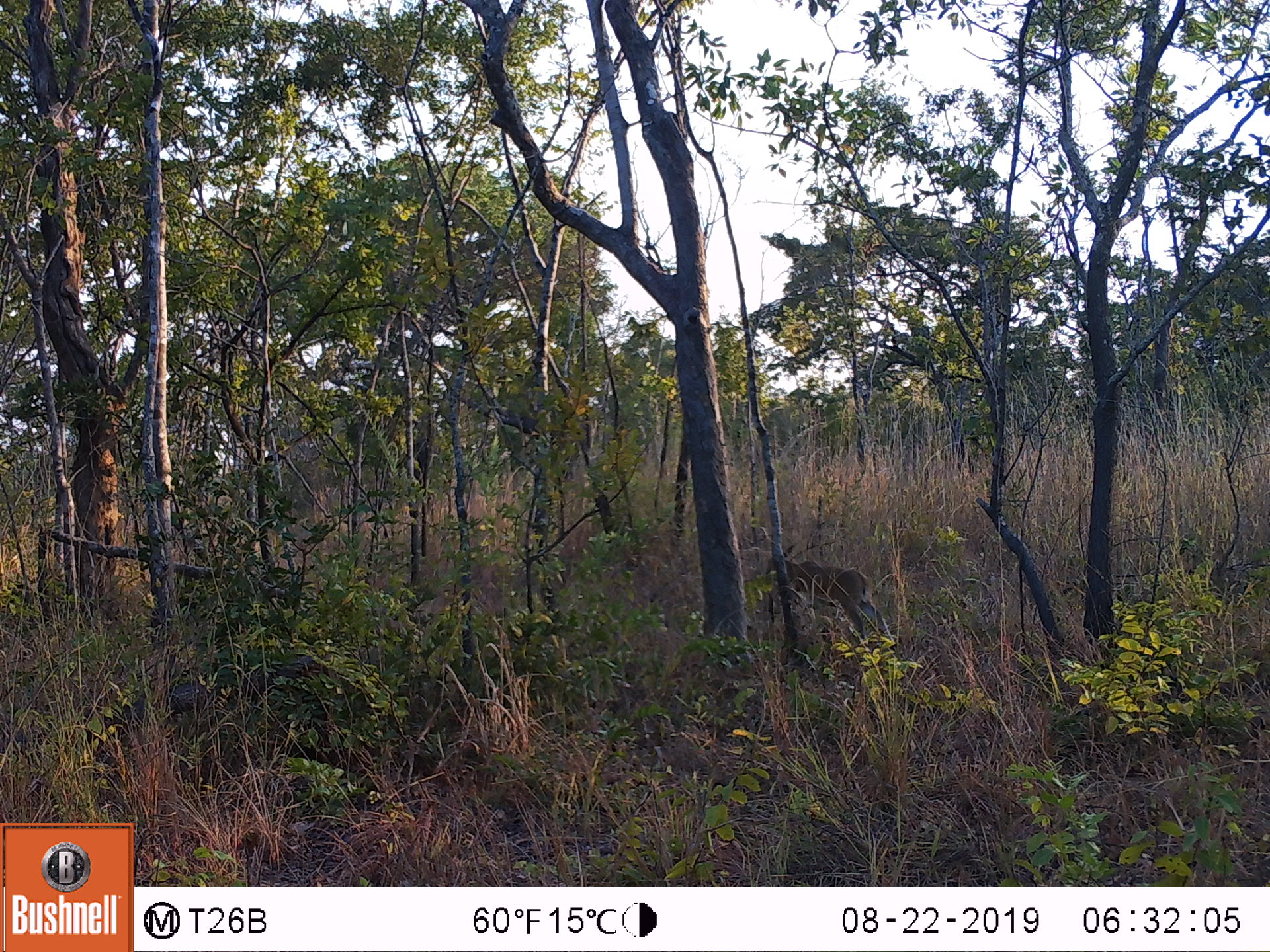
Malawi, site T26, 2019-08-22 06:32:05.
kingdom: Animalia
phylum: Chordata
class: Mammalia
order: Artiodactyla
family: Bovidae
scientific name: Antilopinae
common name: small antelope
Small antelope (Antilopinae), count 1.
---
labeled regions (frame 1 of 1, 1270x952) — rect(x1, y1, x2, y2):
small antelope: rect(751, 537, 889, 666)